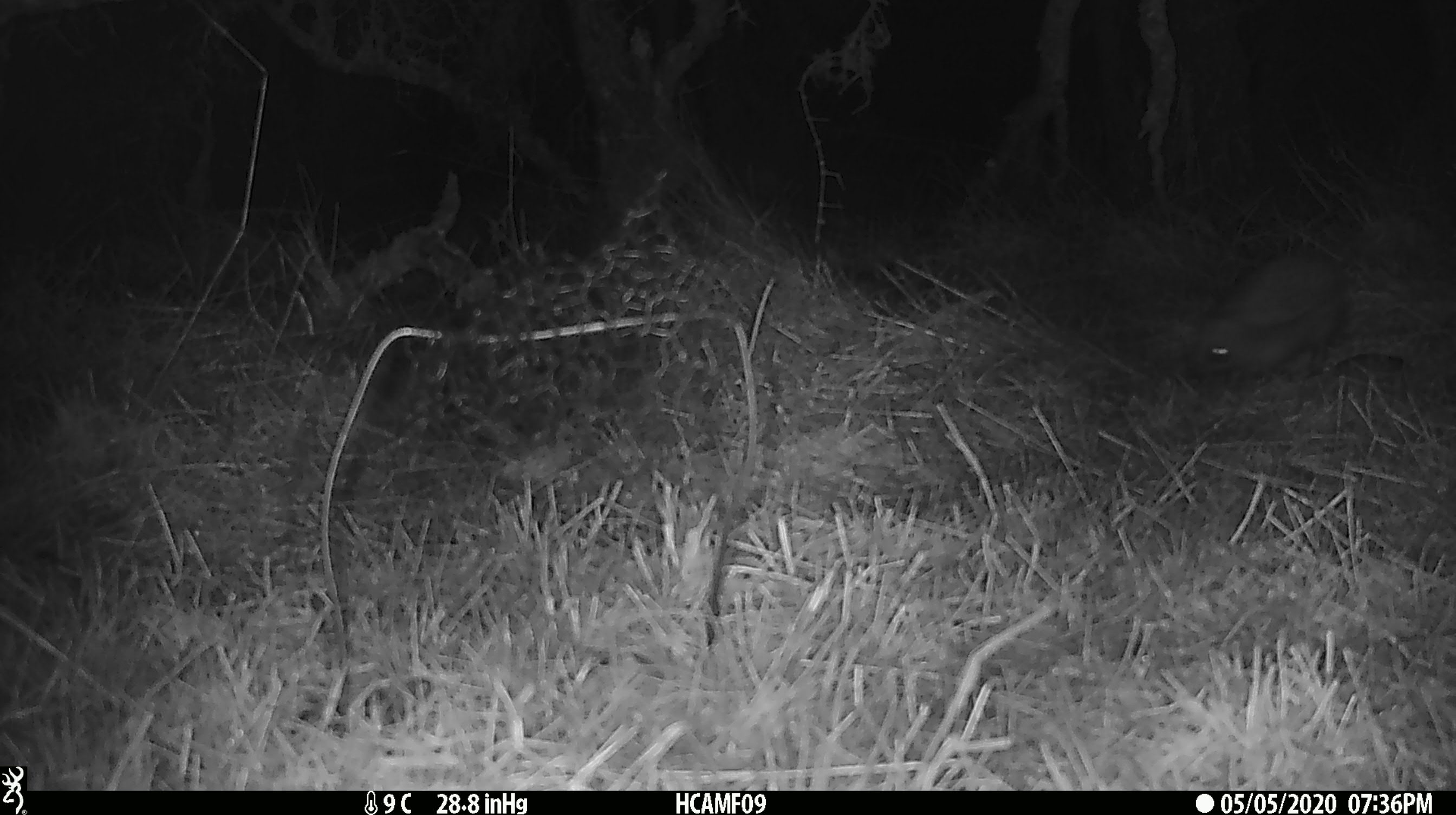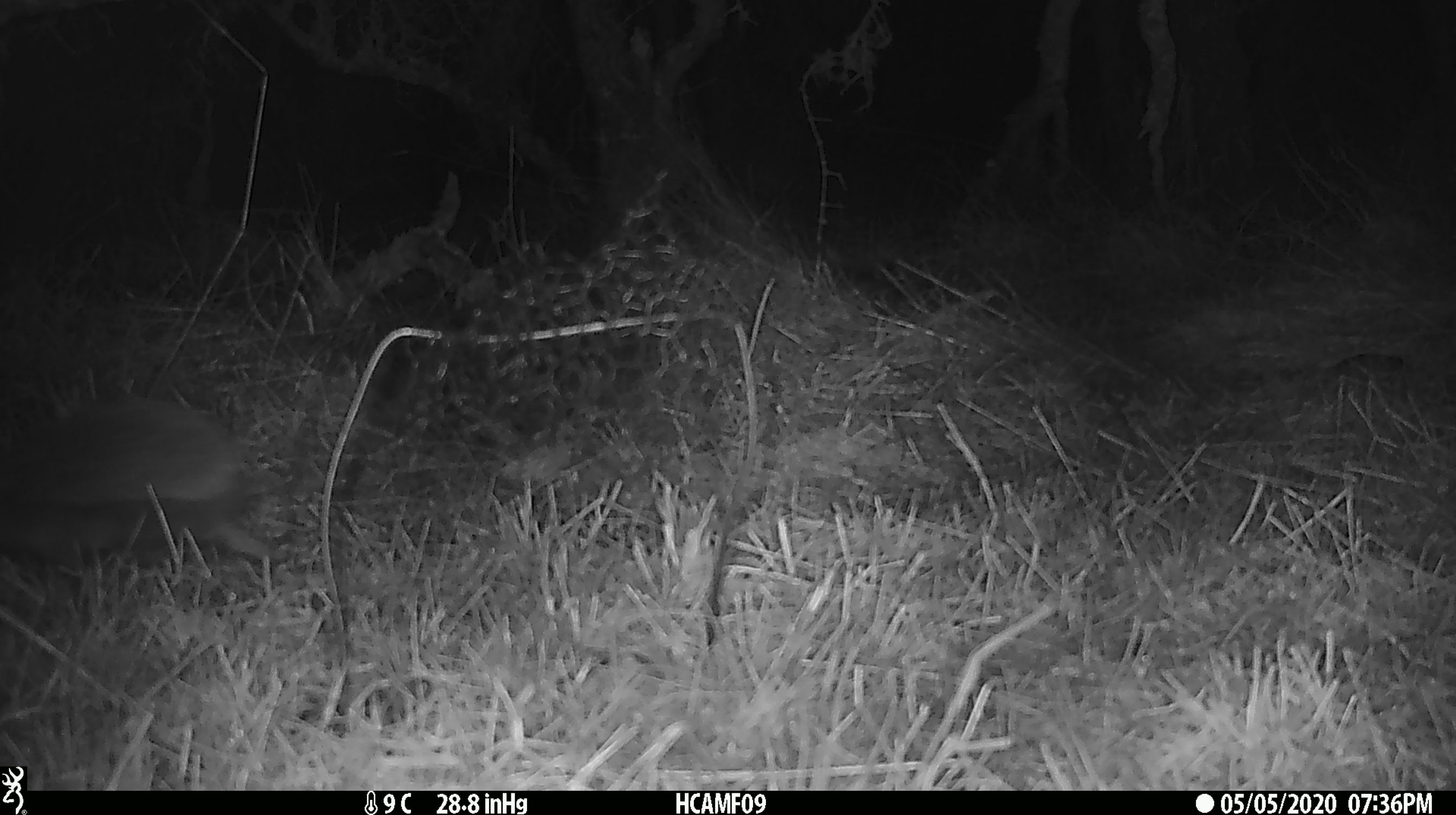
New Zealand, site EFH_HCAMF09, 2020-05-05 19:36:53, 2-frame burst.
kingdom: Animalia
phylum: Chordata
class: Mammalia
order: Eulipotyphla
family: Erinaceidae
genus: Erinaceus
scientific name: Erinaceus europaeus europaeus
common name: european hedgehog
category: hedgehog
Hedgehog (european hedgehog) (Erinaceus europaeus europaeus).